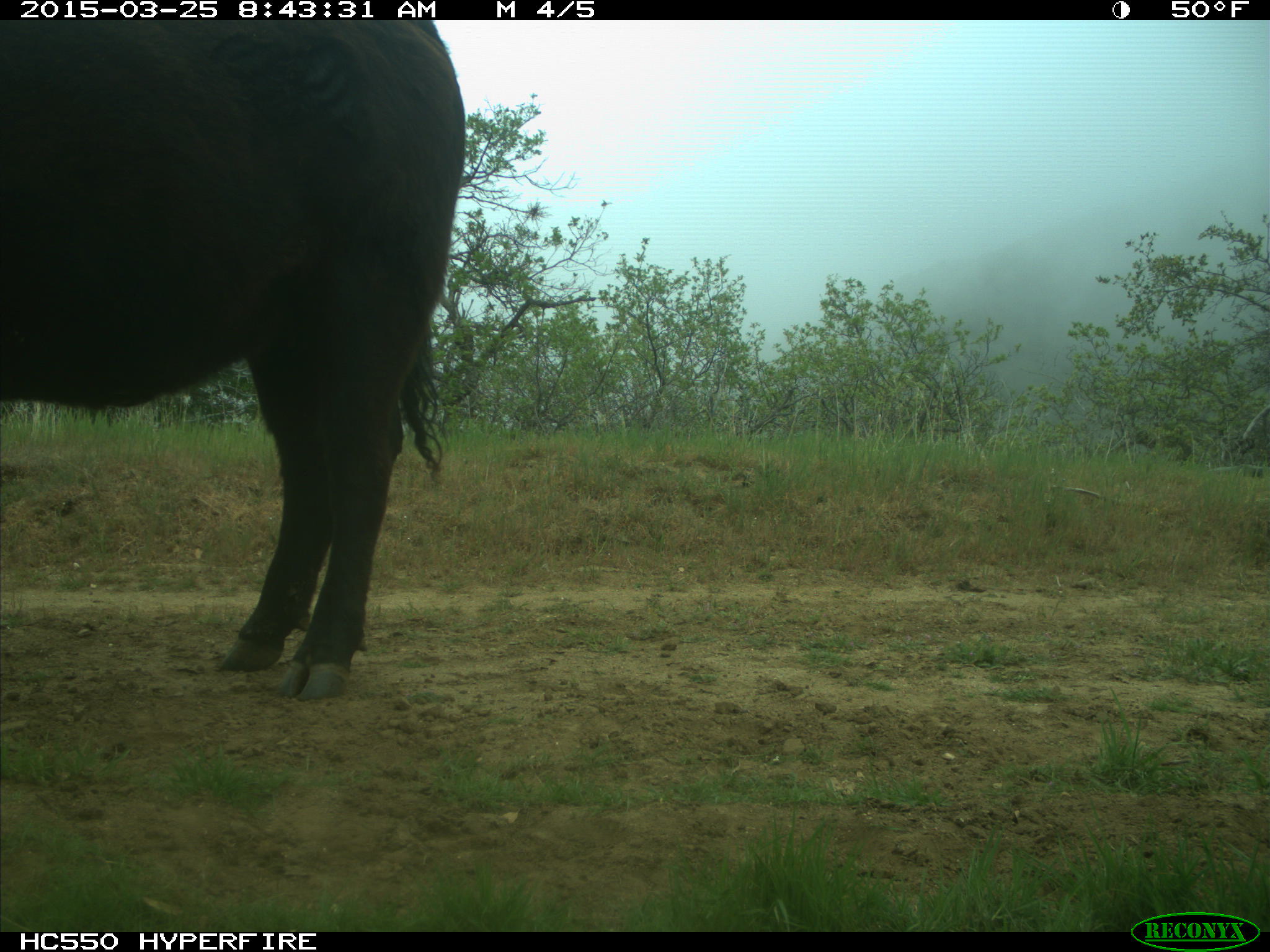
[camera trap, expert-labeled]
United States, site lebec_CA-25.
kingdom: Animalia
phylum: Chordata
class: Mammalia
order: Artiodactyla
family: Bovidae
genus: Bos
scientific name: Bos taurus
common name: domestic cow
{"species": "Bos taurus (domestic cow)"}